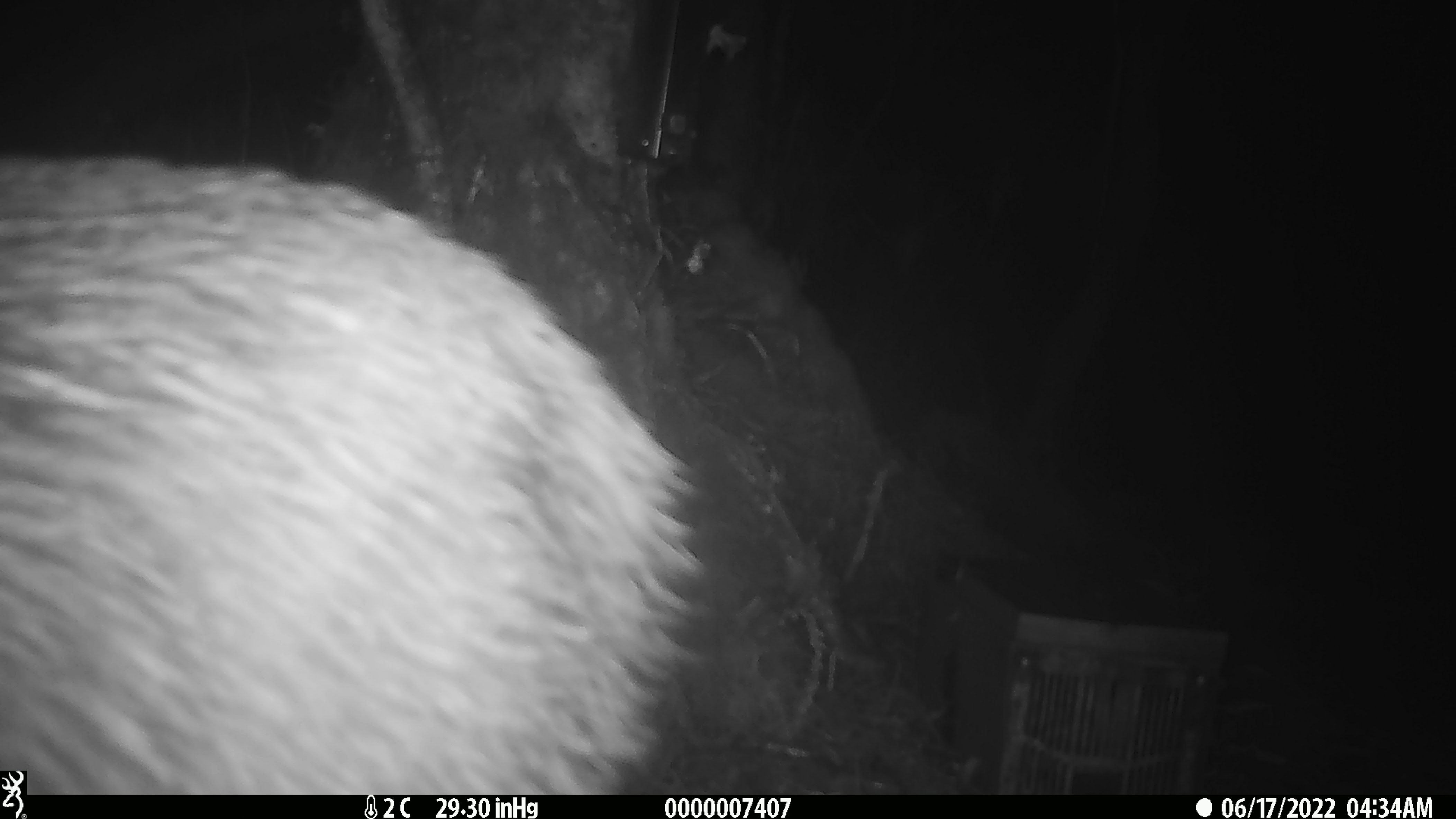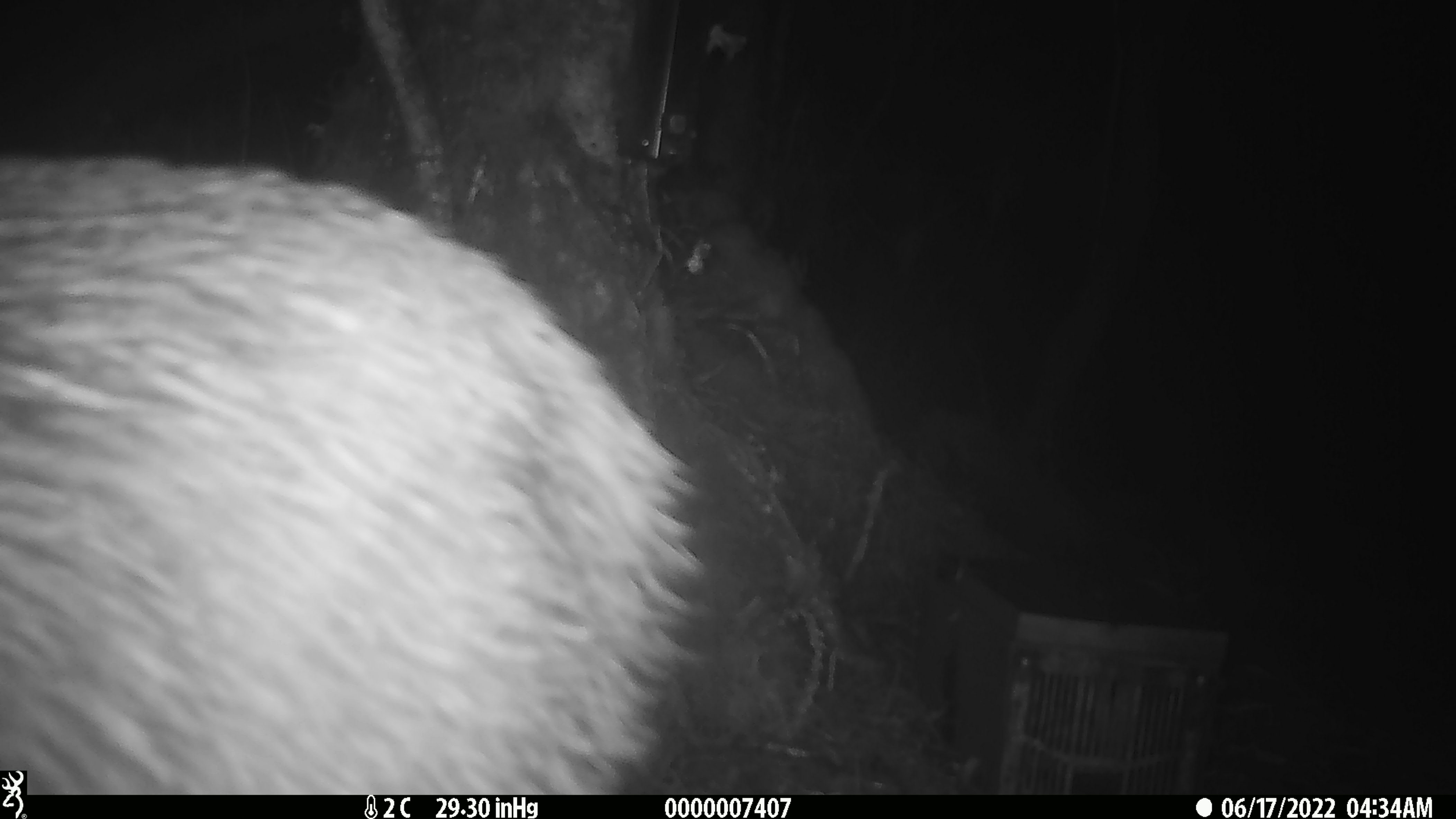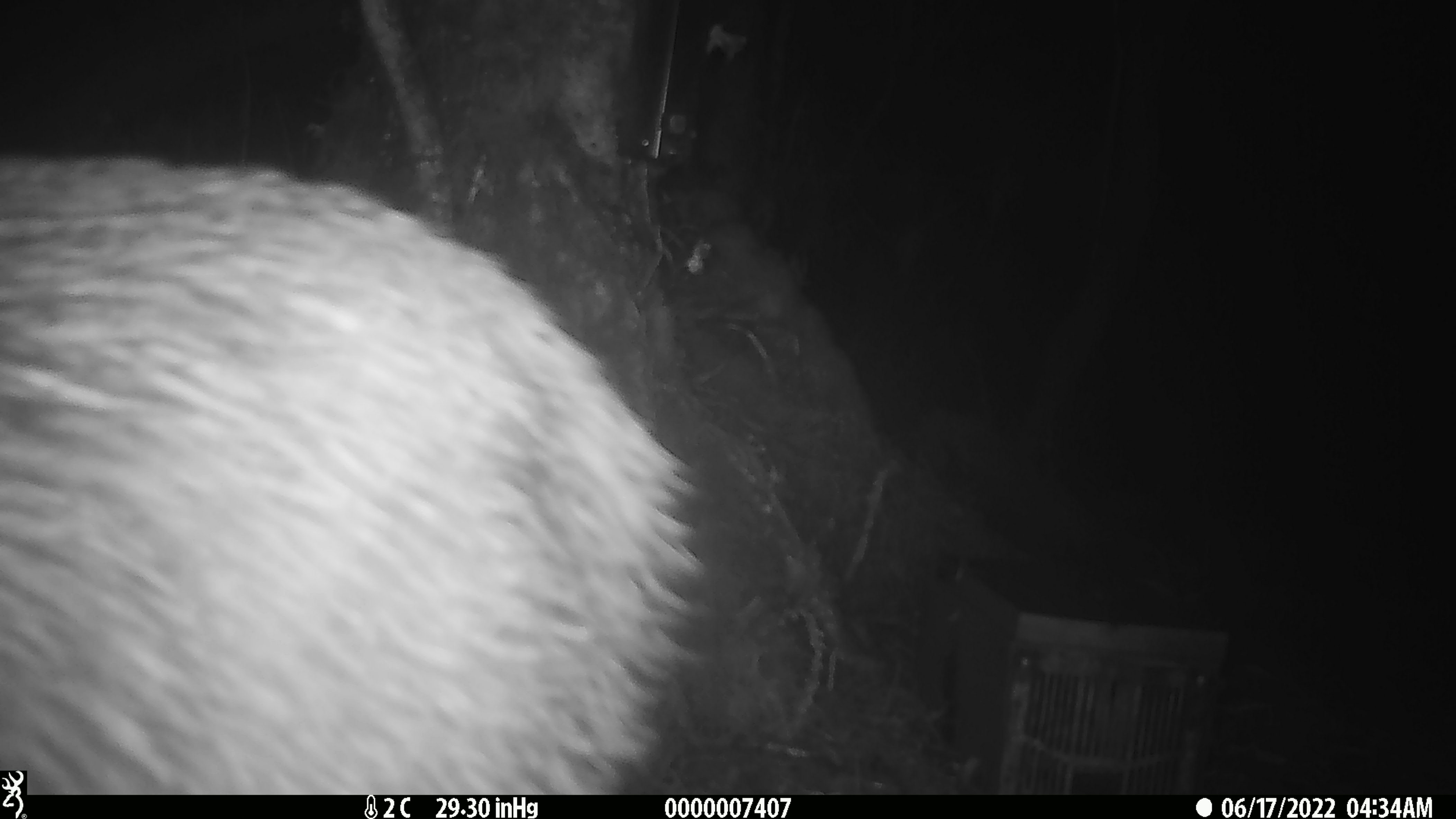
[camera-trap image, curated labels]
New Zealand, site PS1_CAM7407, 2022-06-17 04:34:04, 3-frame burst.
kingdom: Animalia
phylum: Chordata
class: Aves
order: Apterygiformes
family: Apterygidae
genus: Apteryx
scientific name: Apteryx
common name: kiwi